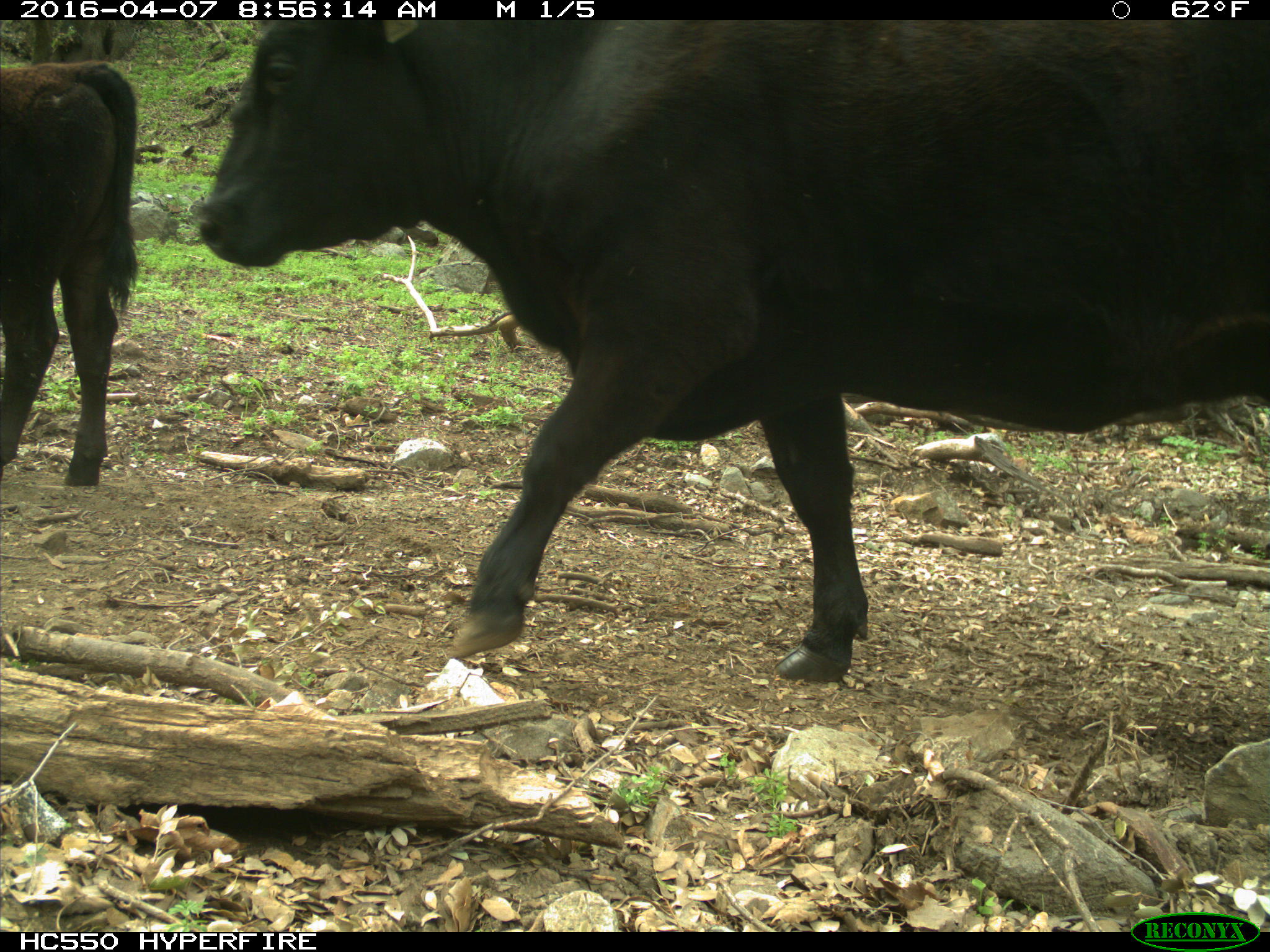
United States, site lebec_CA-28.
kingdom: Animalia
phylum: Chordata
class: Mammalia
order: Artiodactyla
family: Bovidae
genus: Bos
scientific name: Bos taurus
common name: domestic cow